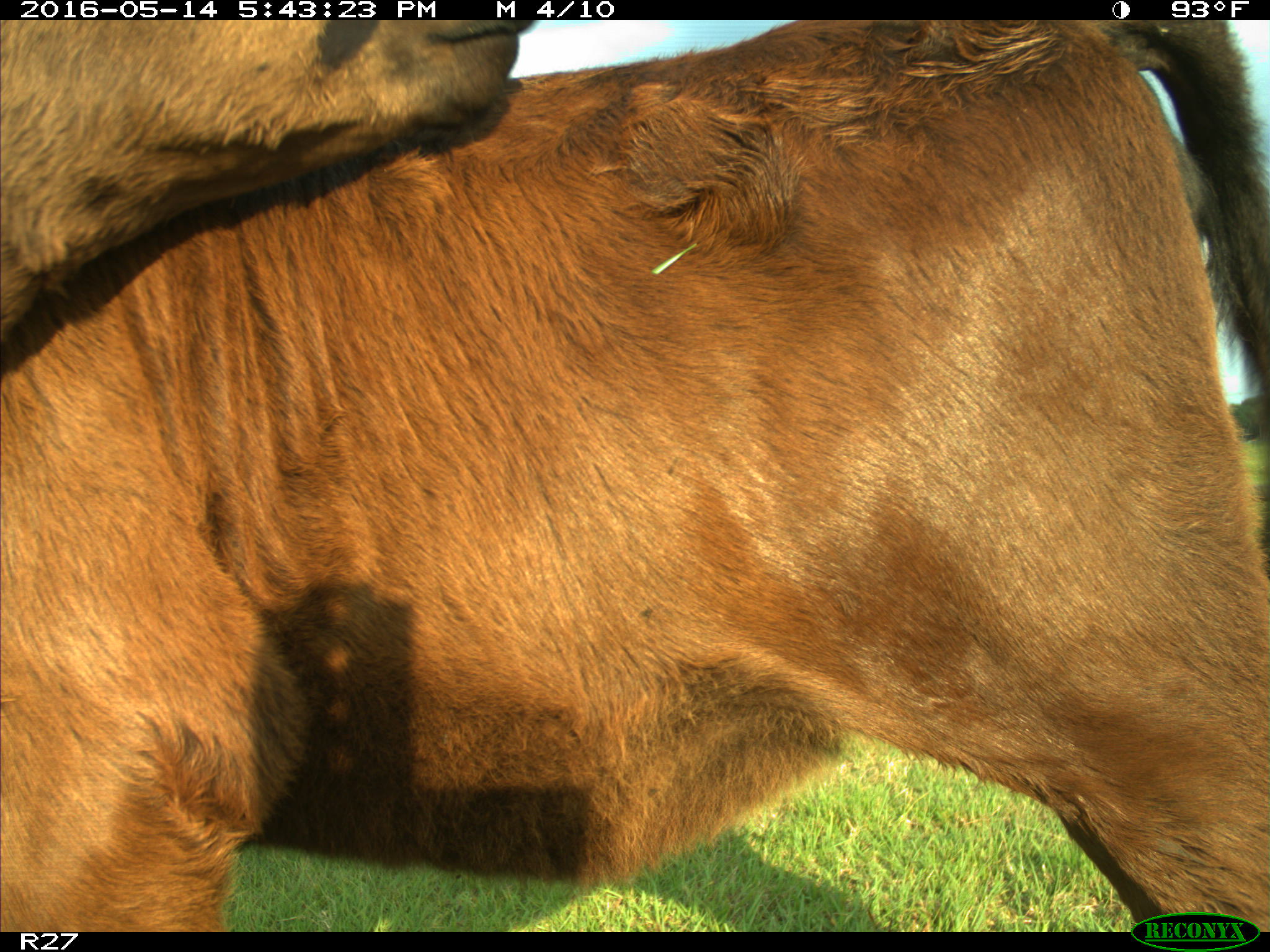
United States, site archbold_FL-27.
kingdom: Animalia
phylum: Chordata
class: Mammalia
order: Artiodactyla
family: Bovidae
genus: Bos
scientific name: Bos taurus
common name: domestic cow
Bos taurus (domestic cow).